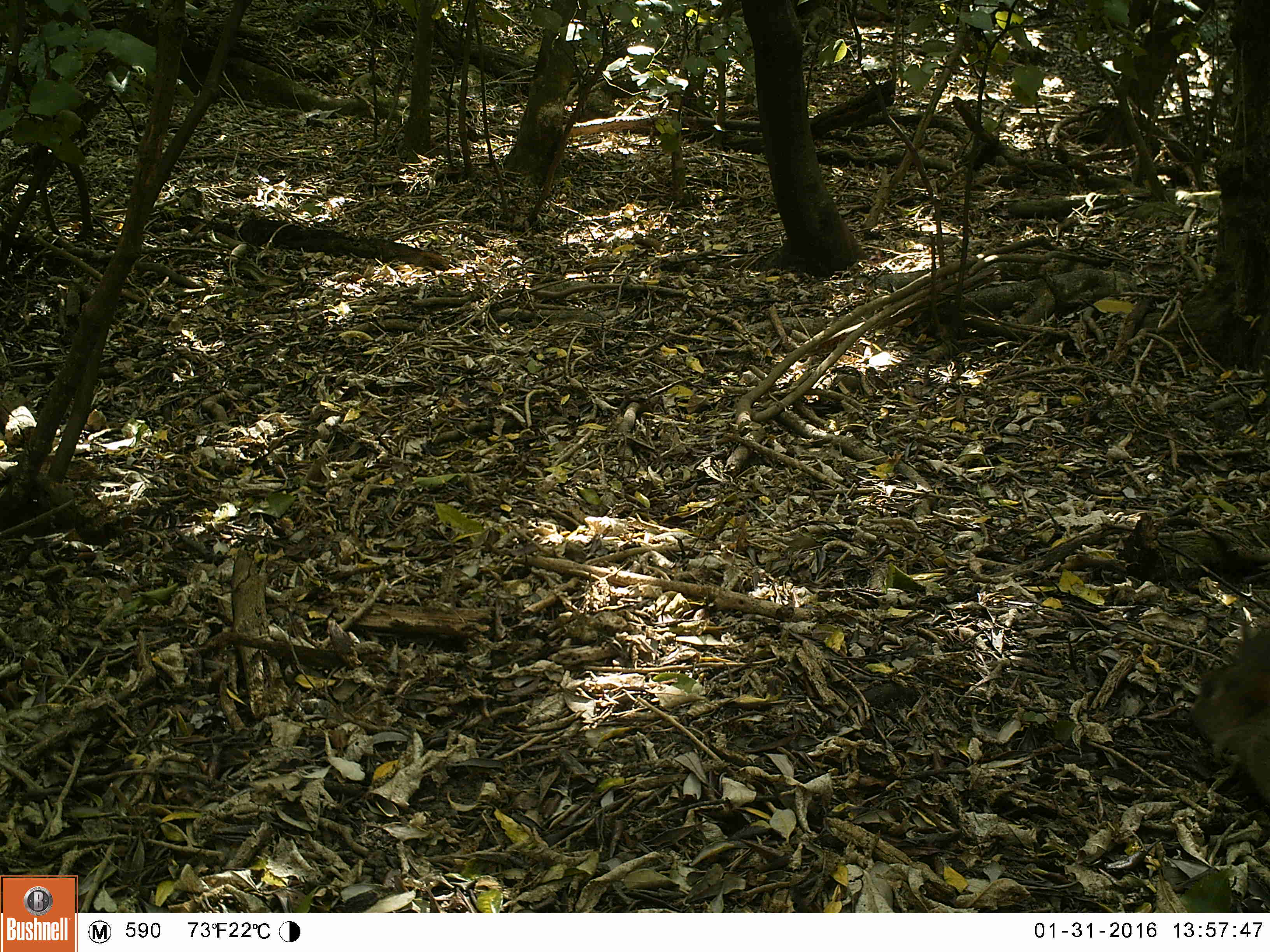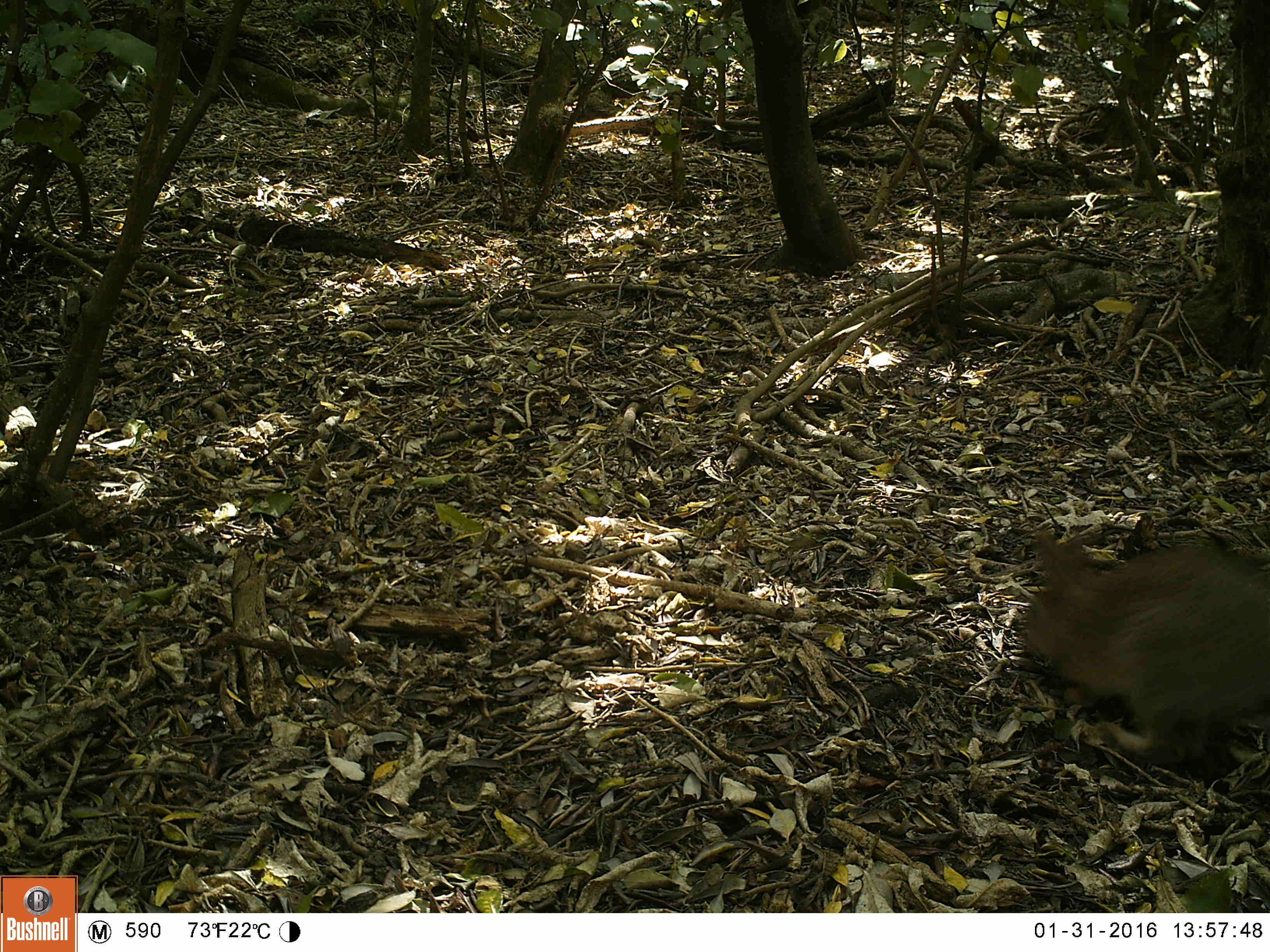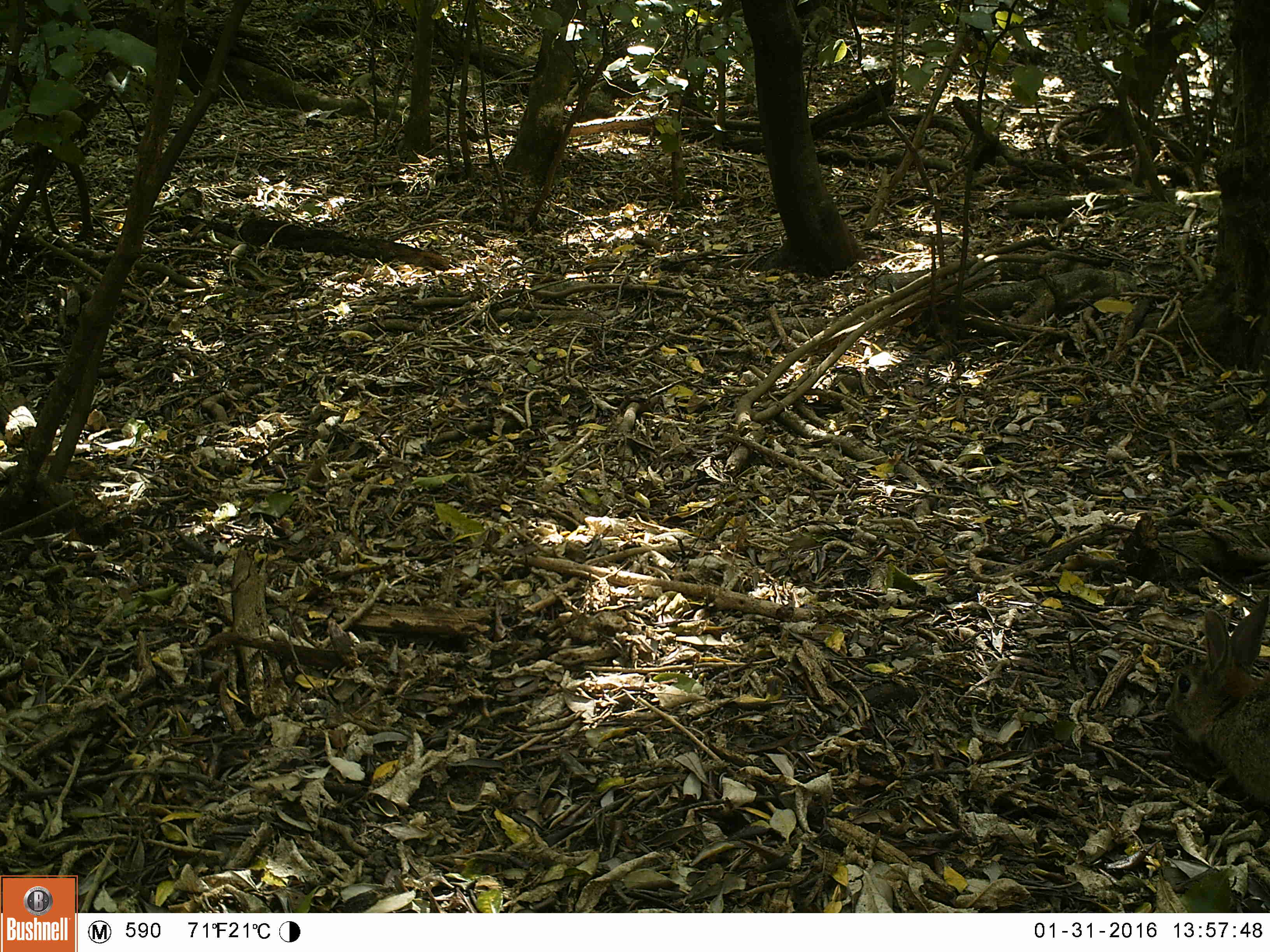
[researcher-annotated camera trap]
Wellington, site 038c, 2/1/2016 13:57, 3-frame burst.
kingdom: Animalia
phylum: Chordata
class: Mammalia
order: Lagomorpha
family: Leporidae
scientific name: Leporidae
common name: rabbit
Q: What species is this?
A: Rabbit (Leporidae).